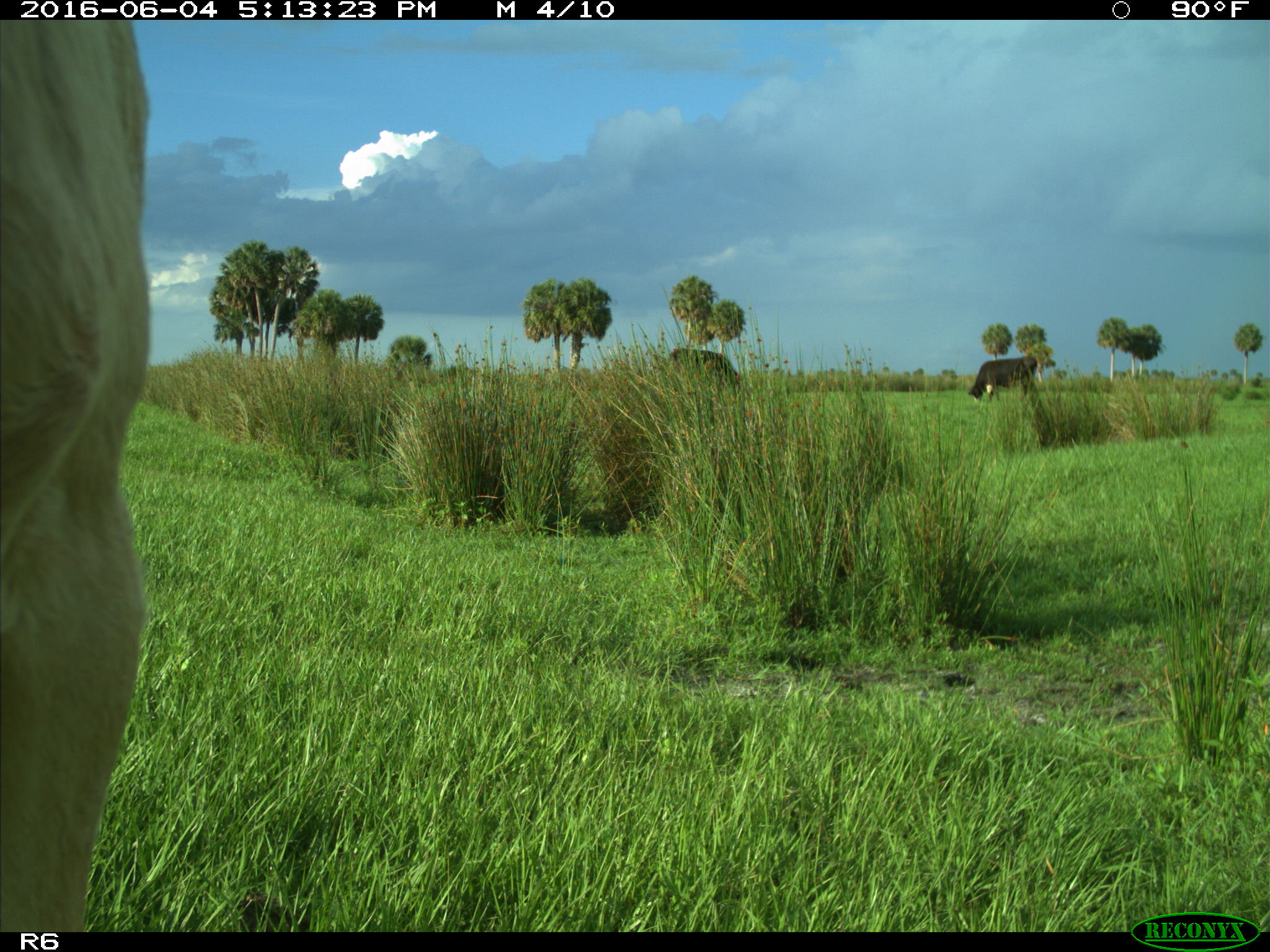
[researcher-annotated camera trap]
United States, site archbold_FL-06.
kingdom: Animalia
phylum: Chordata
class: Mammalia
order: Artiodactyla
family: Bovidae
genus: Bos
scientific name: Bos taurus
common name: domestic cow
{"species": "Bos taurus (domestic cow)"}